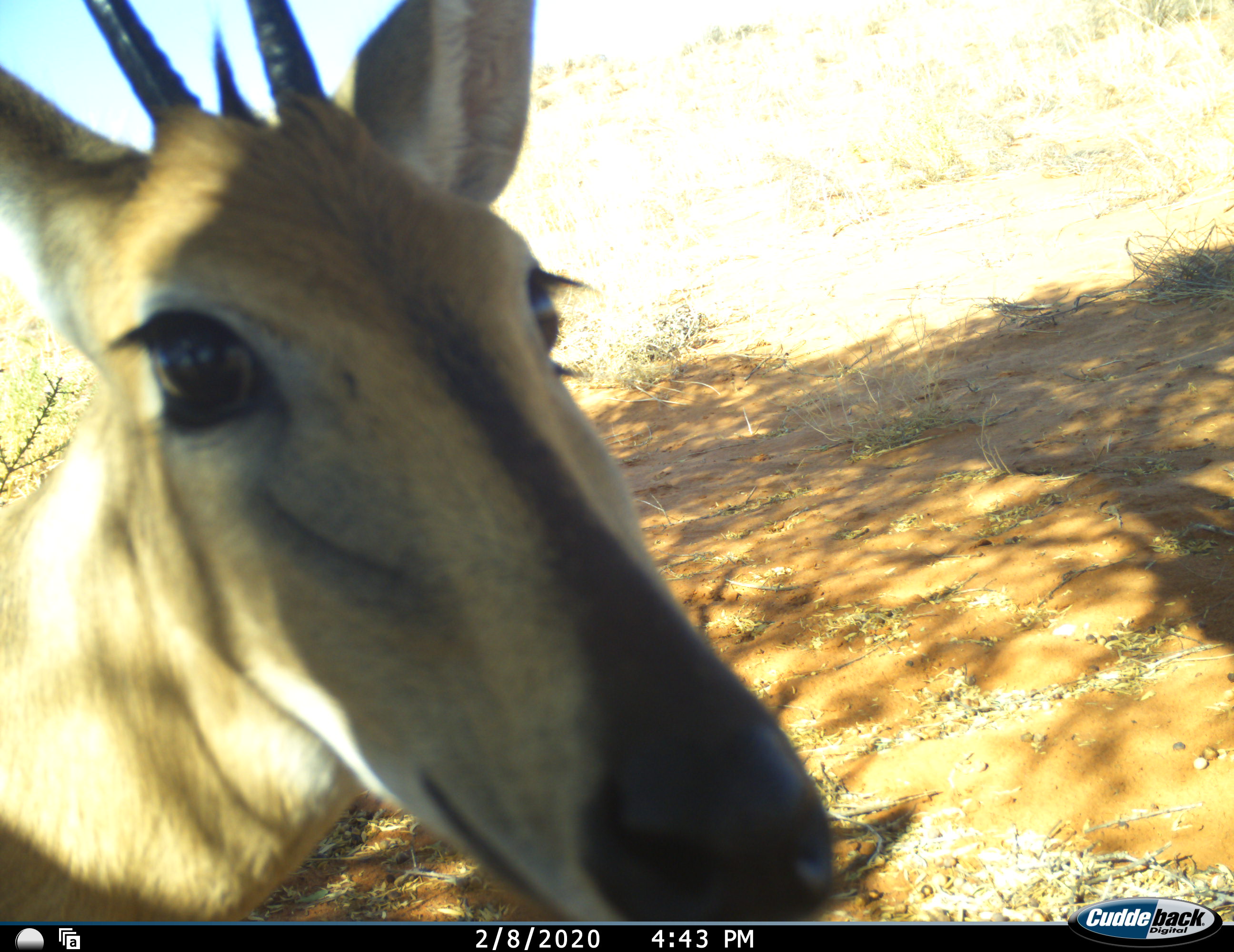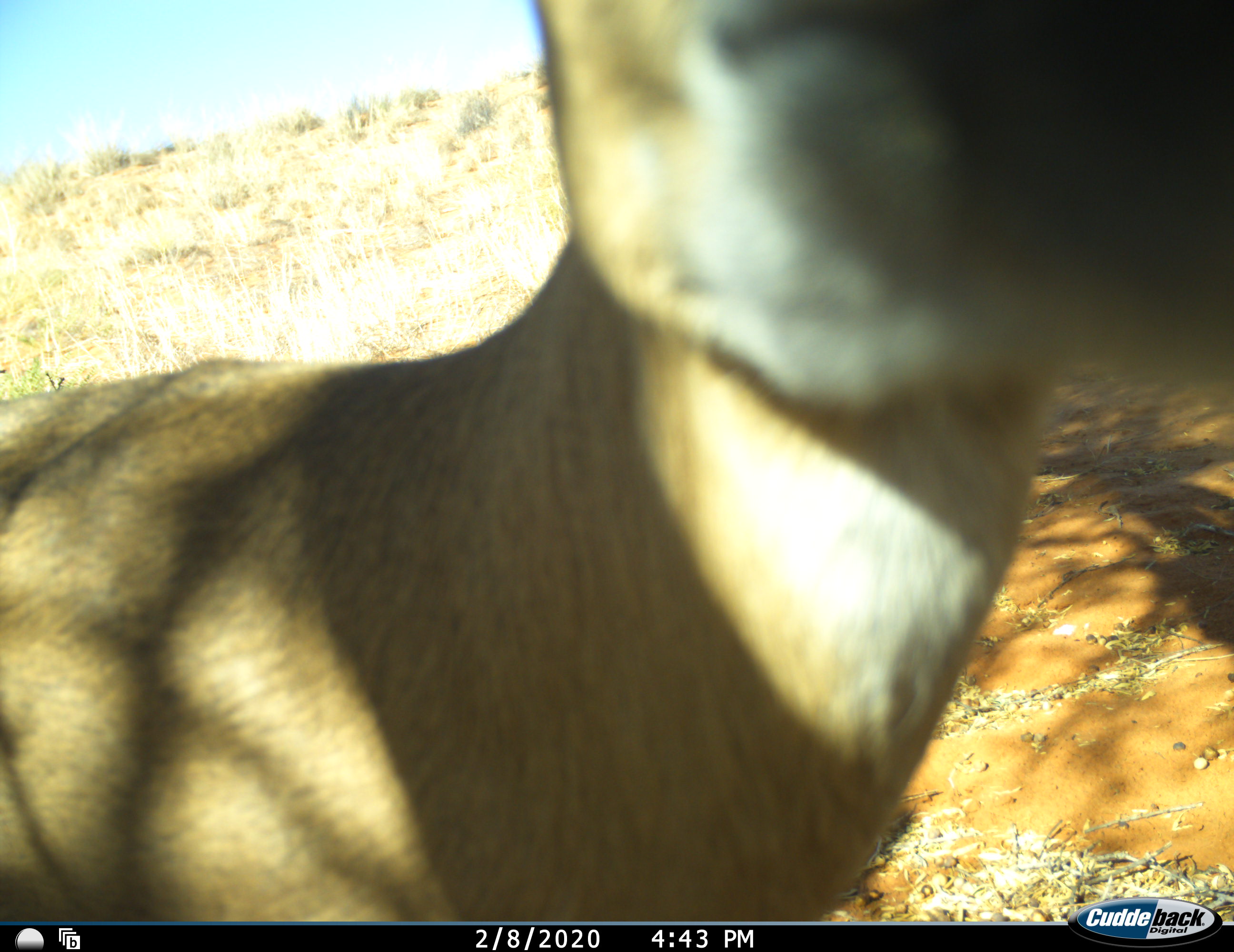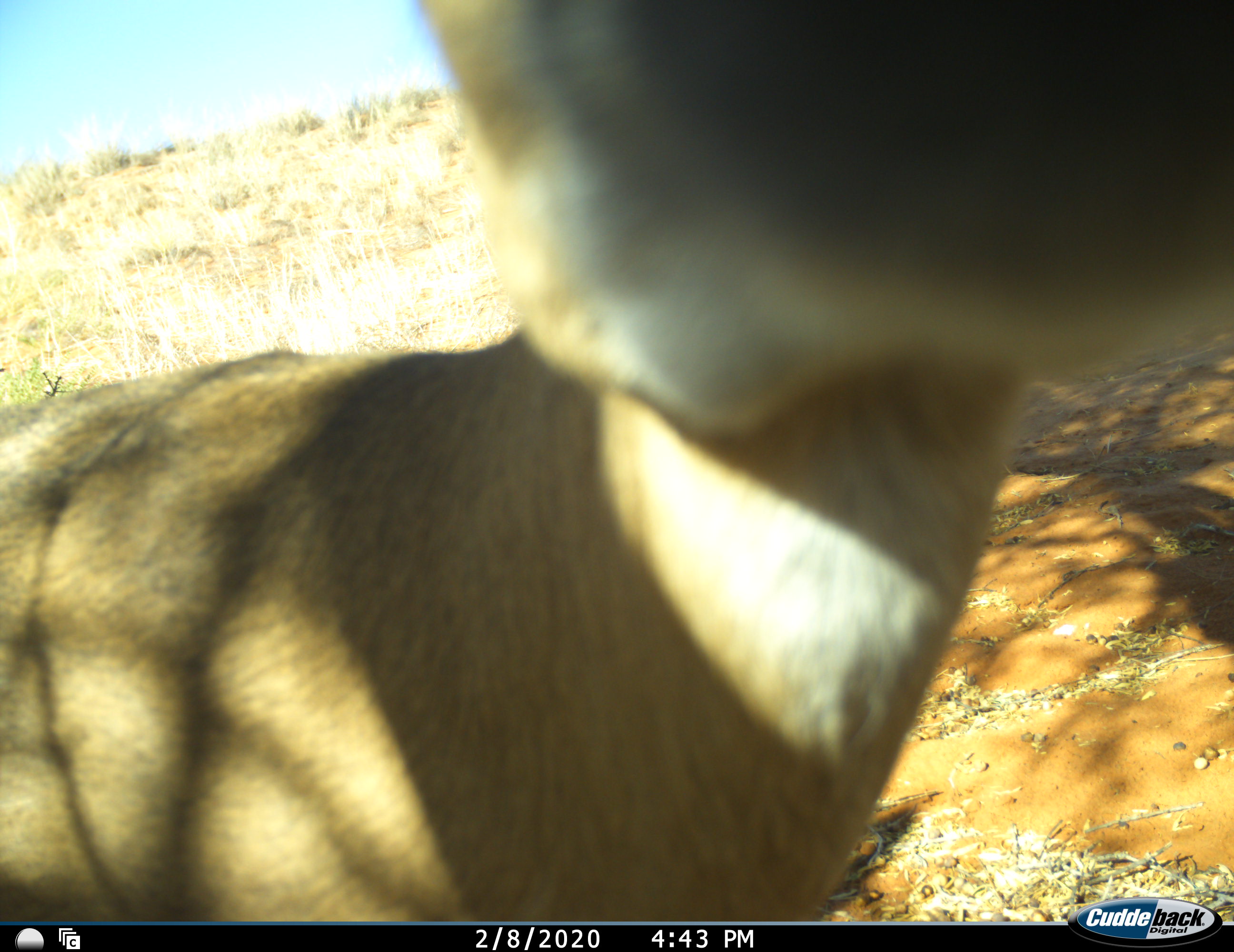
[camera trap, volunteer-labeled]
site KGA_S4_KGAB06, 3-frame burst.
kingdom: Animalia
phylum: Chordata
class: Mammalia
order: Artiodactyla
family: Bovidae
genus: Sylvicapra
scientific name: Sylvicapra grimmia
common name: common duiker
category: duikercommongrey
Duikercommongrey (common duiker) (Sylvicapra grimmia), count 1. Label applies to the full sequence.